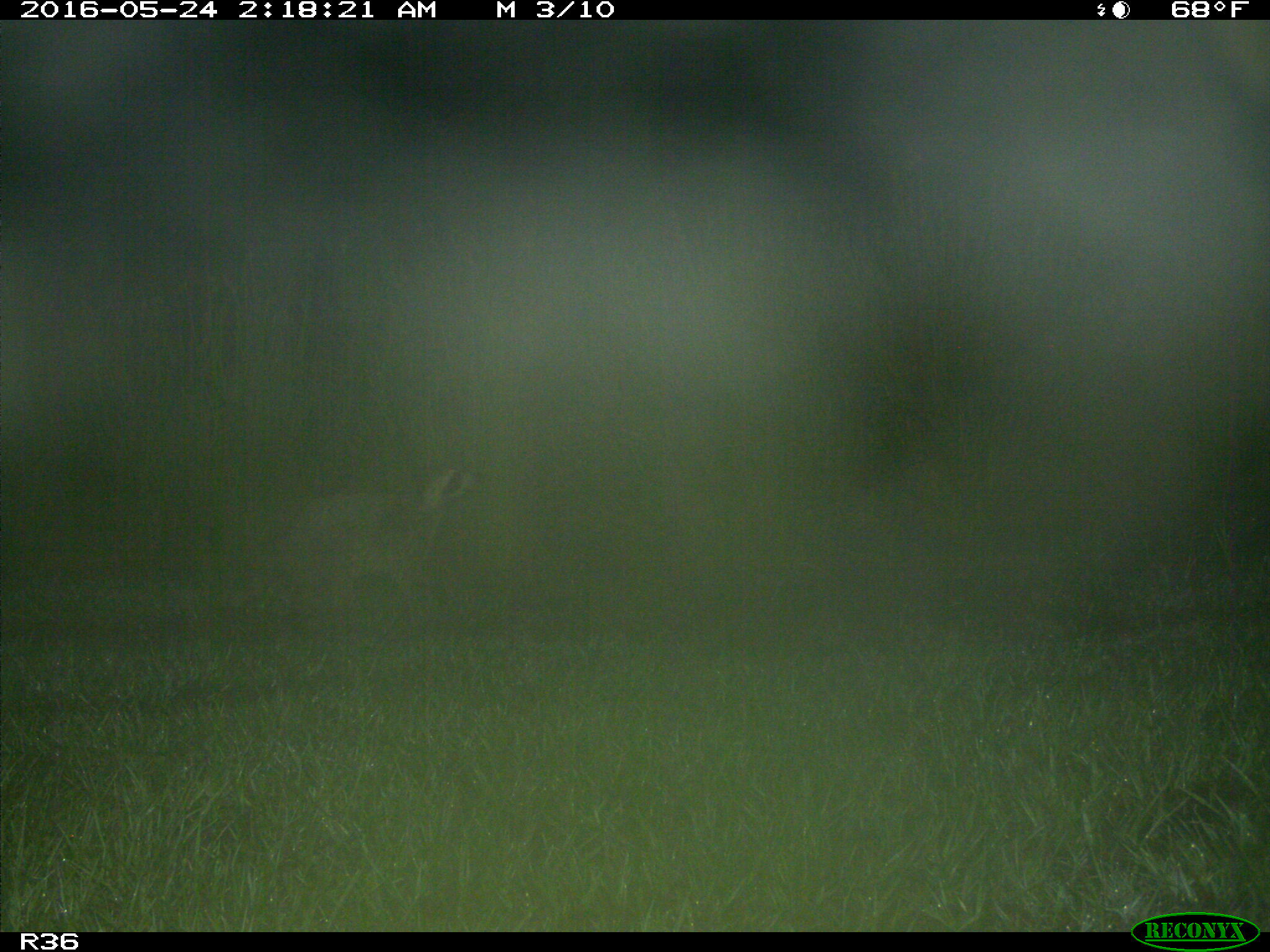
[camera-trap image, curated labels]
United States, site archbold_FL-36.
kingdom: Animalia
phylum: Chordata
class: Mammalia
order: Carnivora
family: Procyonidae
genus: Procyon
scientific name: Procyon lotor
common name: common raccoon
Procyon lotor (common raccoon).